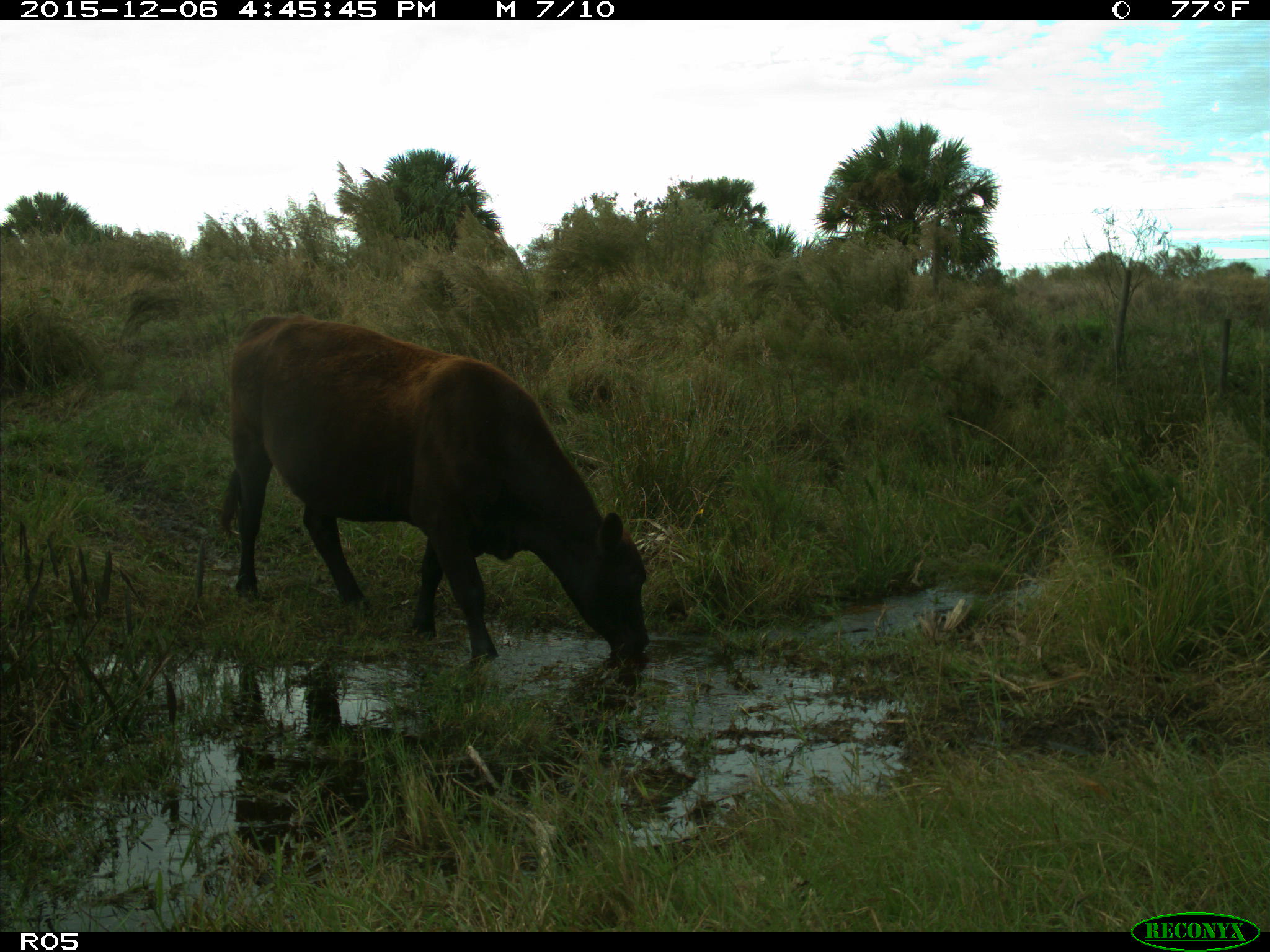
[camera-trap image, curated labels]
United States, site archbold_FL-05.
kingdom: Animalia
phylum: Chordata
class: Mammalia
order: Artiodactyla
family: Bovidae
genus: Bos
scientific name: Bos taurus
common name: domestic cow